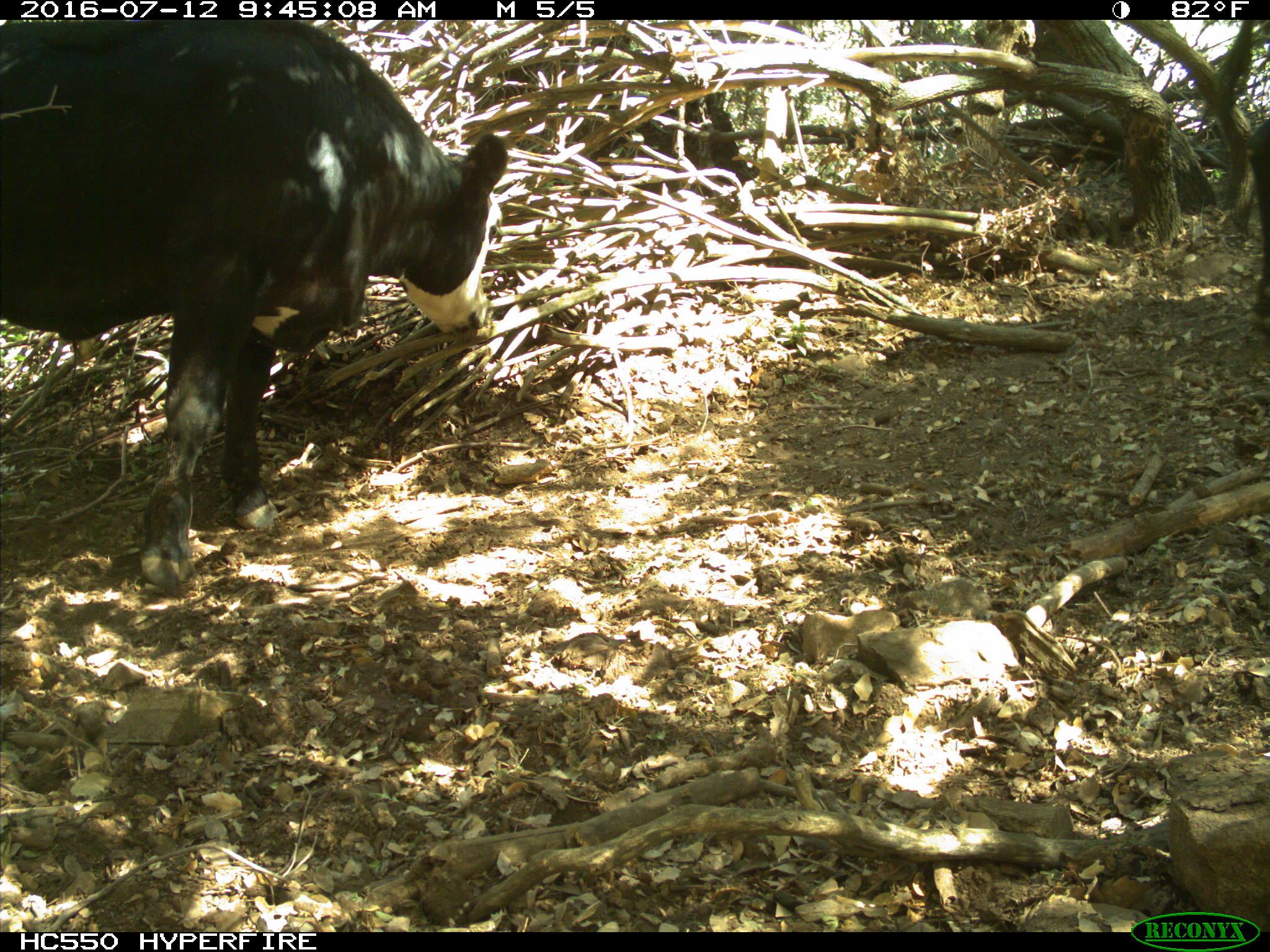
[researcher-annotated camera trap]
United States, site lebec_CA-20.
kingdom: Animalia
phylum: Chordata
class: Mammalia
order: Artiodactyla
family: Bovidae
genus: Bos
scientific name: Bos taurus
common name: domestic cow